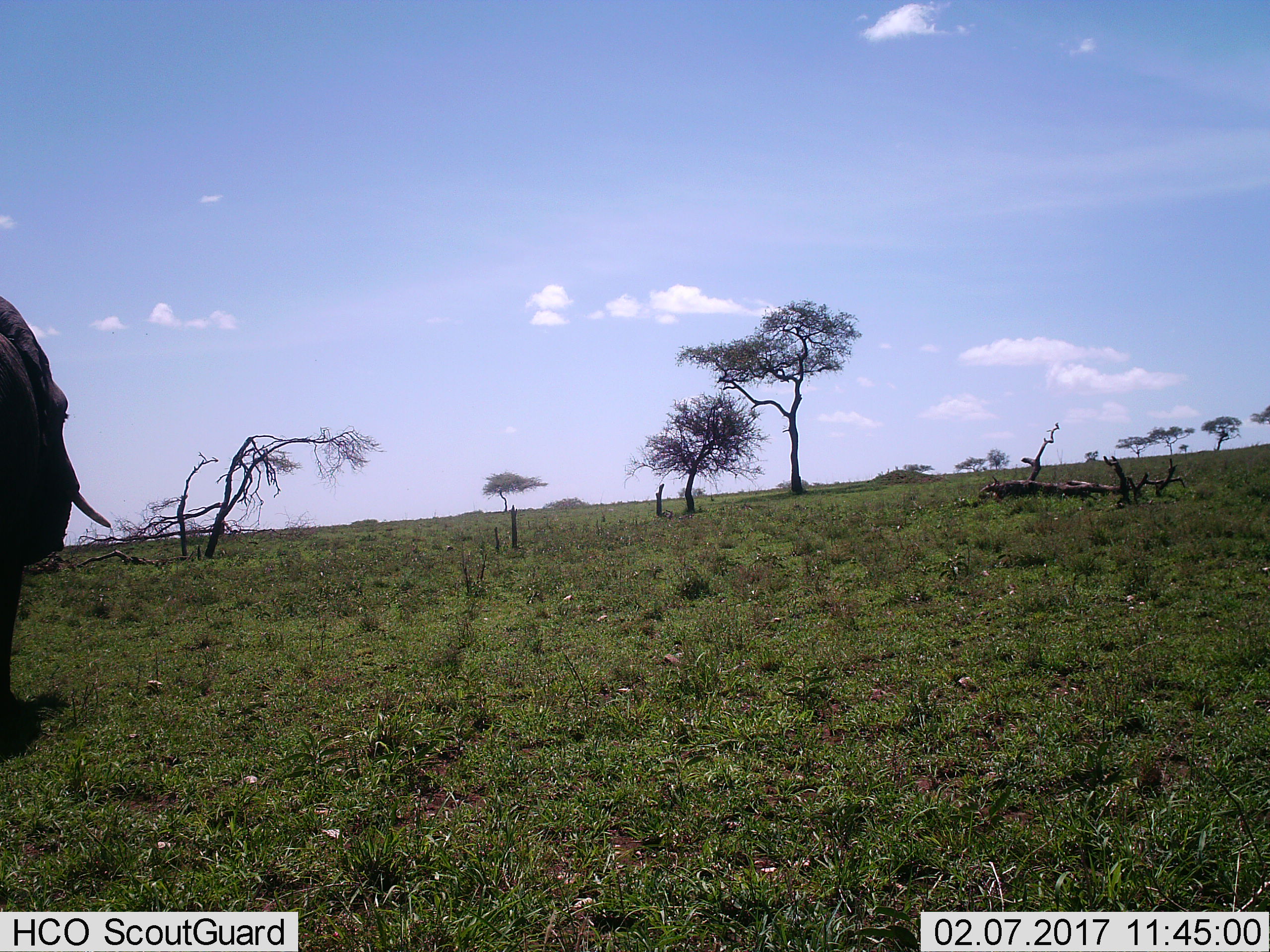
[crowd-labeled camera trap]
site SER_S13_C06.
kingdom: Animalia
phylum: Chordata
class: Mammalia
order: Proboscidea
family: Elephantidae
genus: Loxodonta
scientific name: Loxodonta africana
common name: african bush elephant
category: elephant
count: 1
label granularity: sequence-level